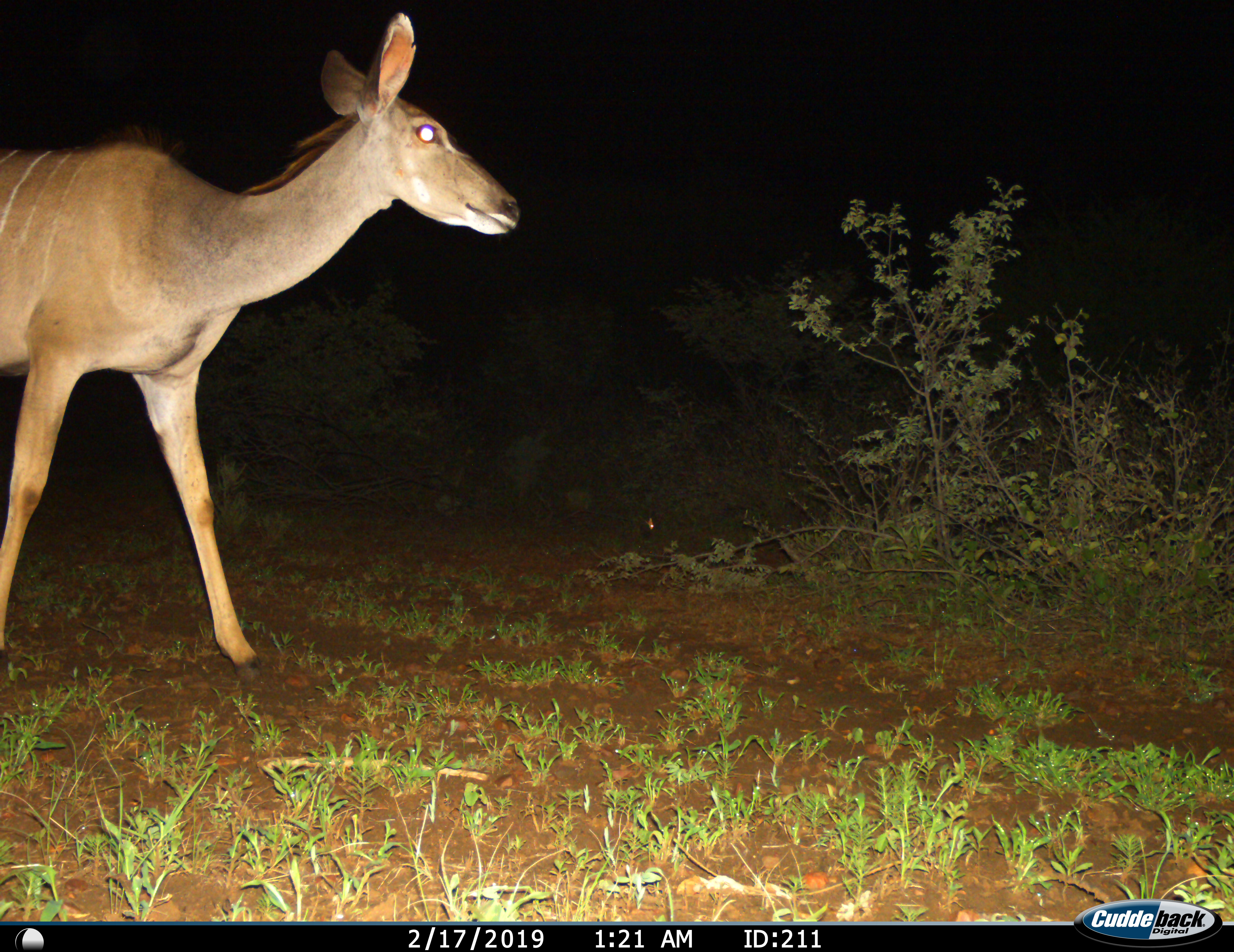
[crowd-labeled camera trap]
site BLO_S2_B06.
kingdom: Animalia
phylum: Chordata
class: Mammalia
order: Artiodactyla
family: Bovidae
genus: Tragelaphus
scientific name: Tragelaphus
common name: kudu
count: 1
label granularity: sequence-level